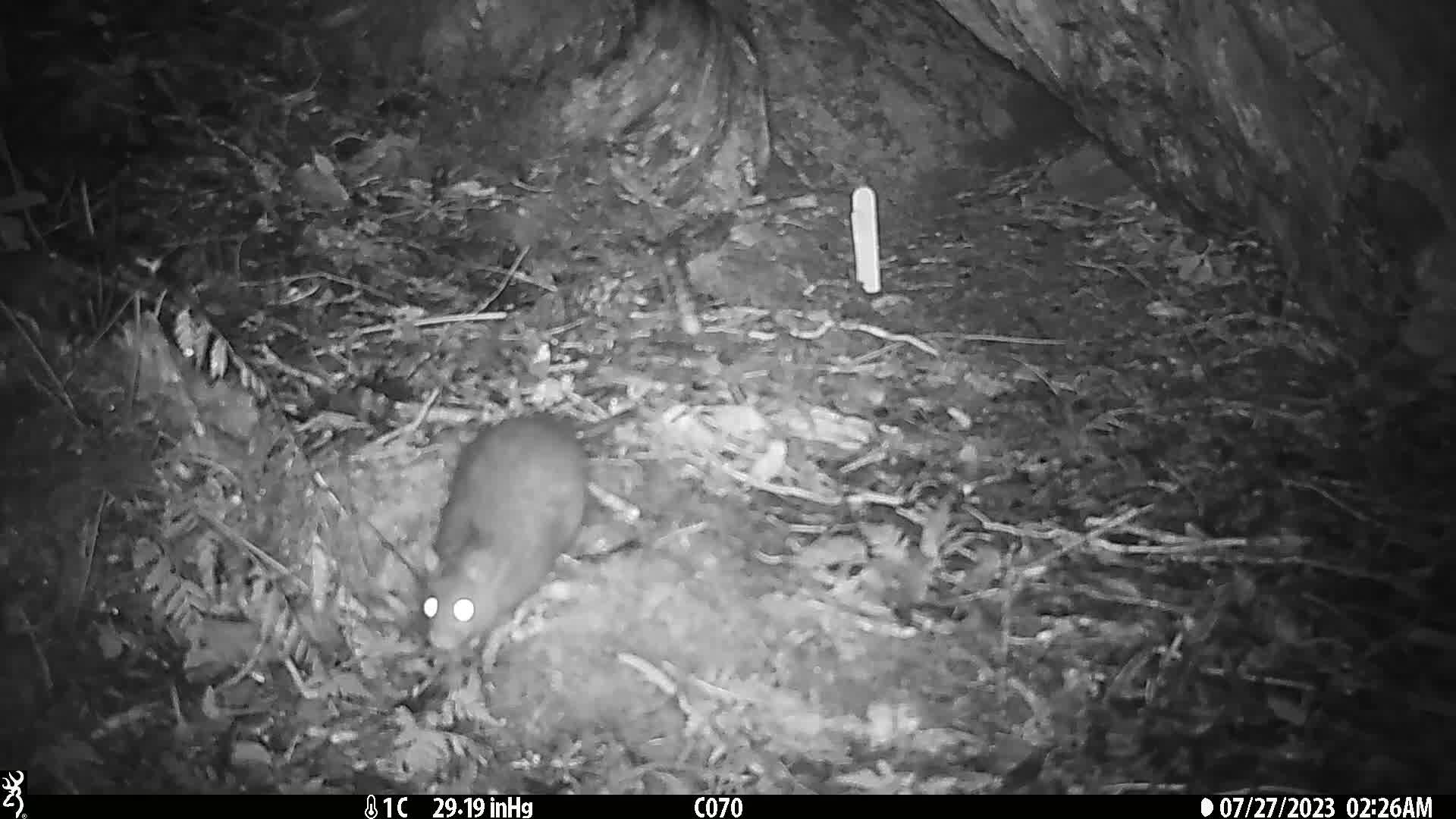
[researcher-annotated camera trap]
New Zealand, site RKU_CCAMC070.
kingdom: Animalia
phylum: Chordata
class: Mammalia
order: Rodentia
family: Muridae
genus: Rattus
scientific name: Rattus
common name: rat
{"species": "rat (Rattus)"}